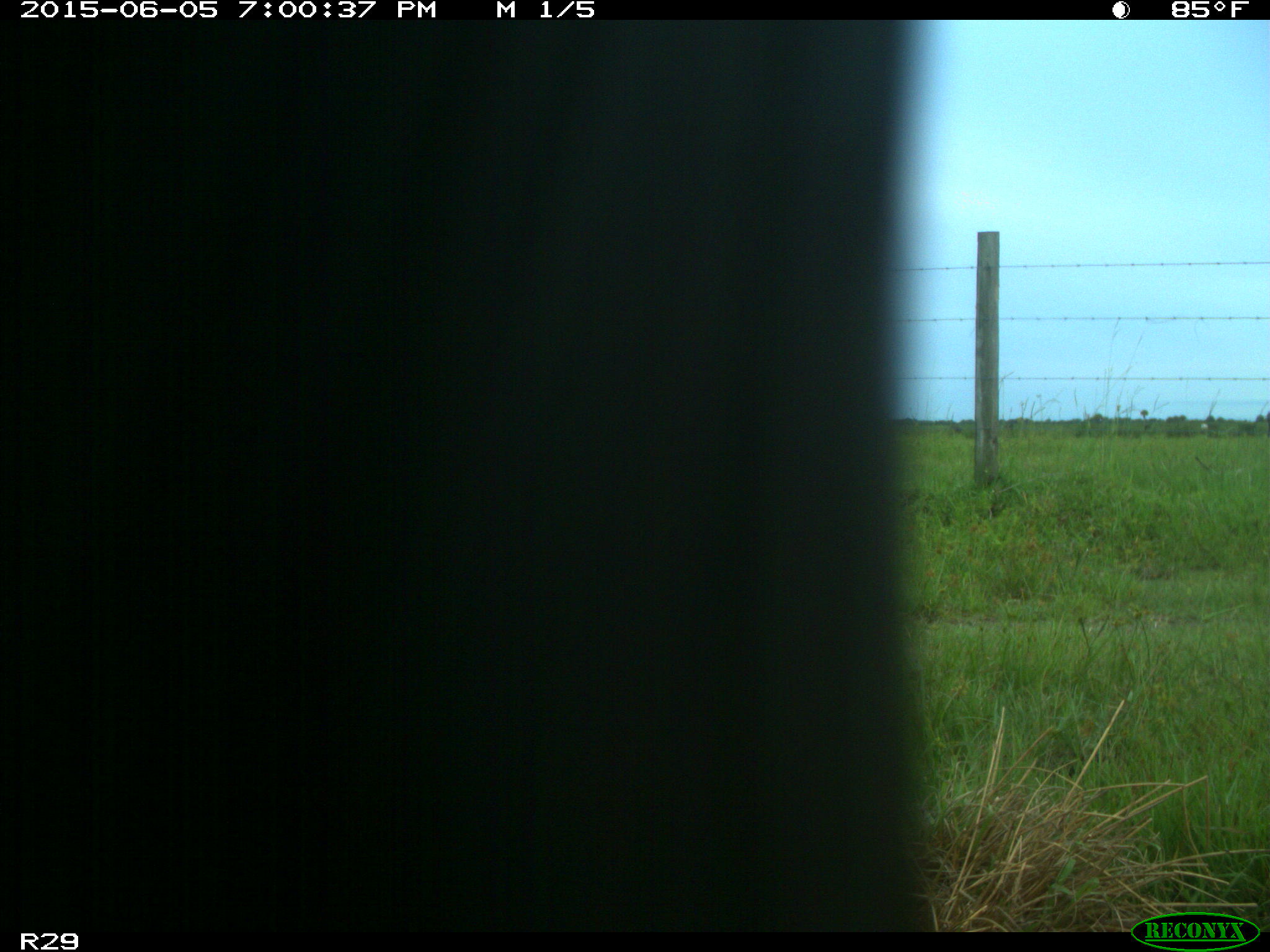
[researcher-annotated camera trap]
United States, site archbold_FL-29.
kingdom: Animalia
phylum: Chordata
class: Mammalia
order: Artiodactyla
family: Bovidae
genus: Bos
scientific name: Bos taurus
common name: domestic cow